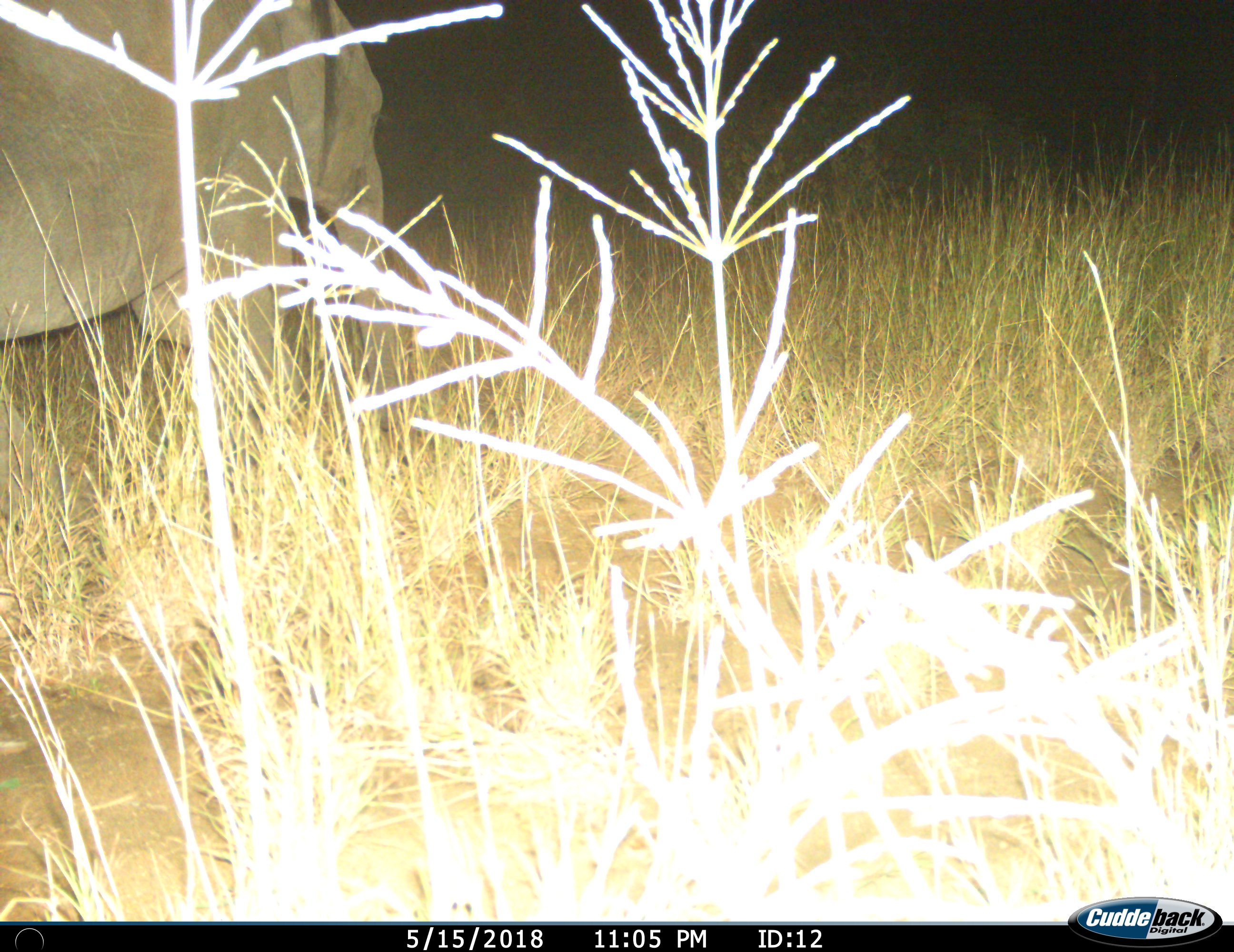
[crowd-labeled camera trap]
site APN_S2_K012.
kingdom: Animalia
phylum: Chordata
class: Mammalia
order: Proboscidea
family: Elephantidae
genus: Loxodonta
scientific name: Loxodonta africana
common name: african bush elephant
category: elephant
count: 1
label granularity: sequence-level